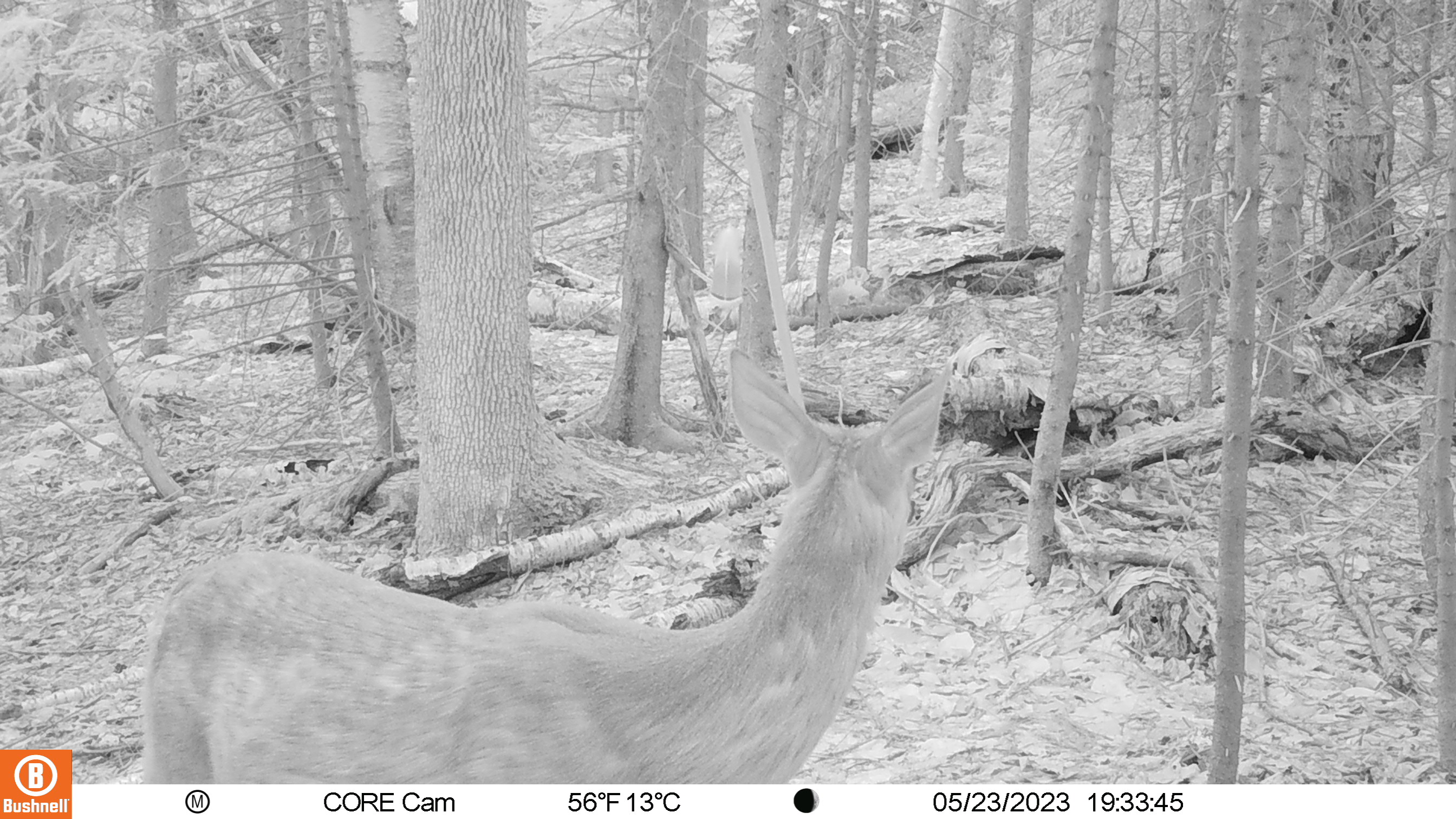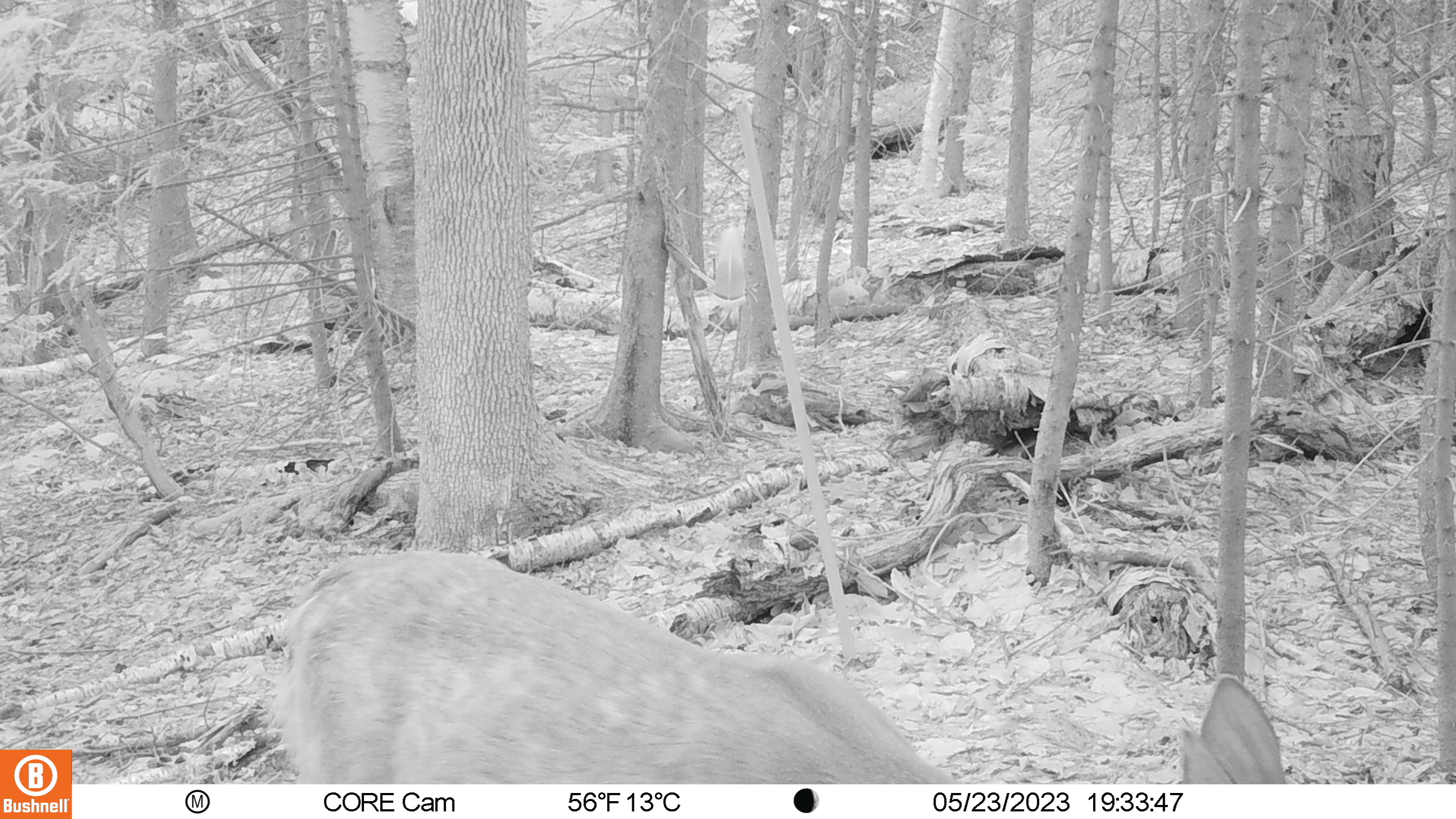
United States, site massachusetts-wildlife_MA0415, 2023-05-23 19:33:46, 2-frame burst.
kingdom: Animalia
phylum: Chordata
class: Mammalia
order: Artiodactyla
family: Cervidae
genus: Odocoileus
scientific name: Odocoileus virginianus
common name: white-tailed deer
White-tailed deer (Odocoileus virginianus).